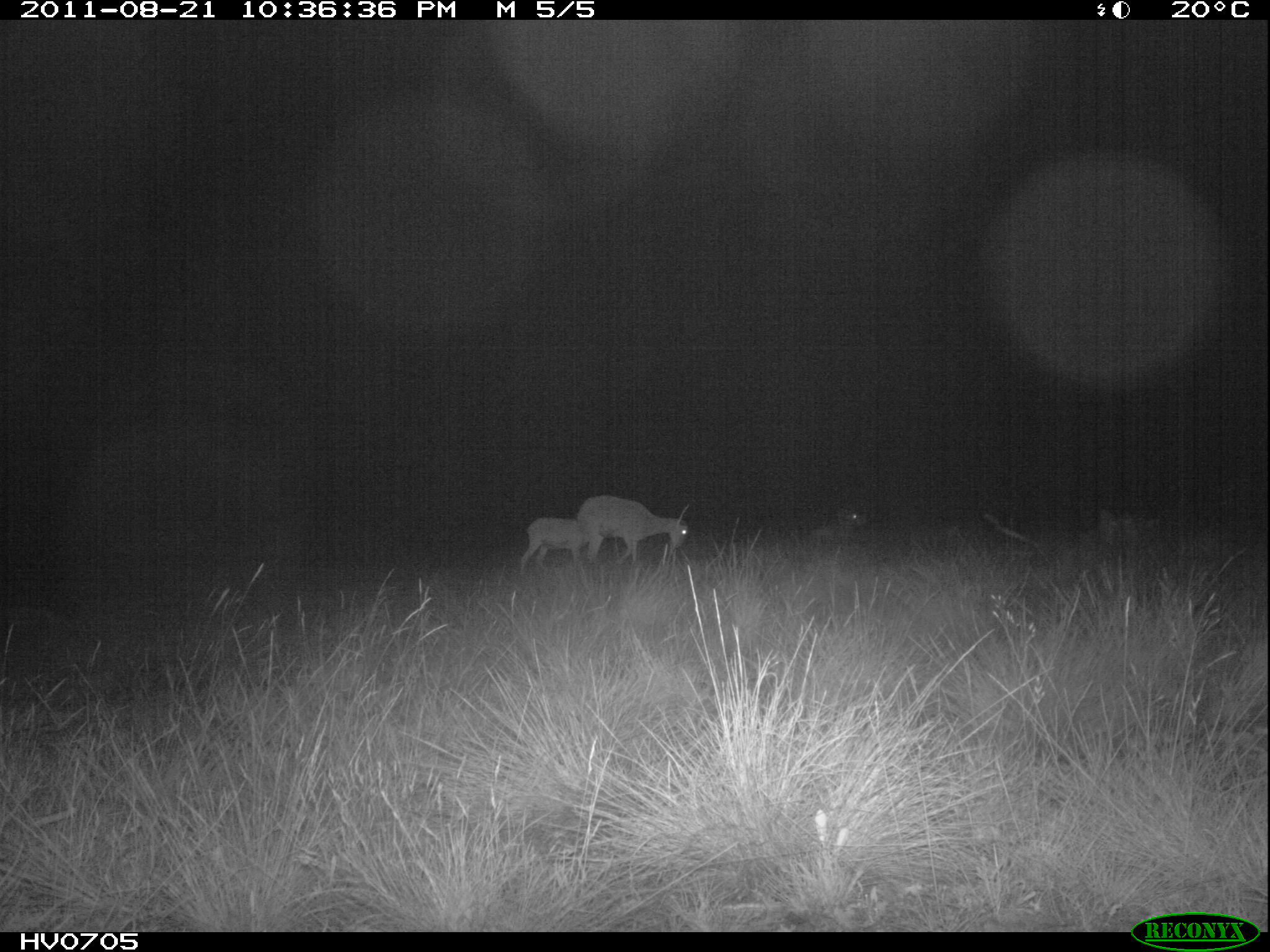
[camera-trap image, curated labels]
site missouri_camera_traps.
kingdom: Animalia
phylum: Chordata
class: Mammalia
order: Artiodactyla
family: Bovidae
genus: Ovis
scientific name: Ovis ammon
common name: mouflon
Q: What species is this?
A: Mouflon (Ovis ammon).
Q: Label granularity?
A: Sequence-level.